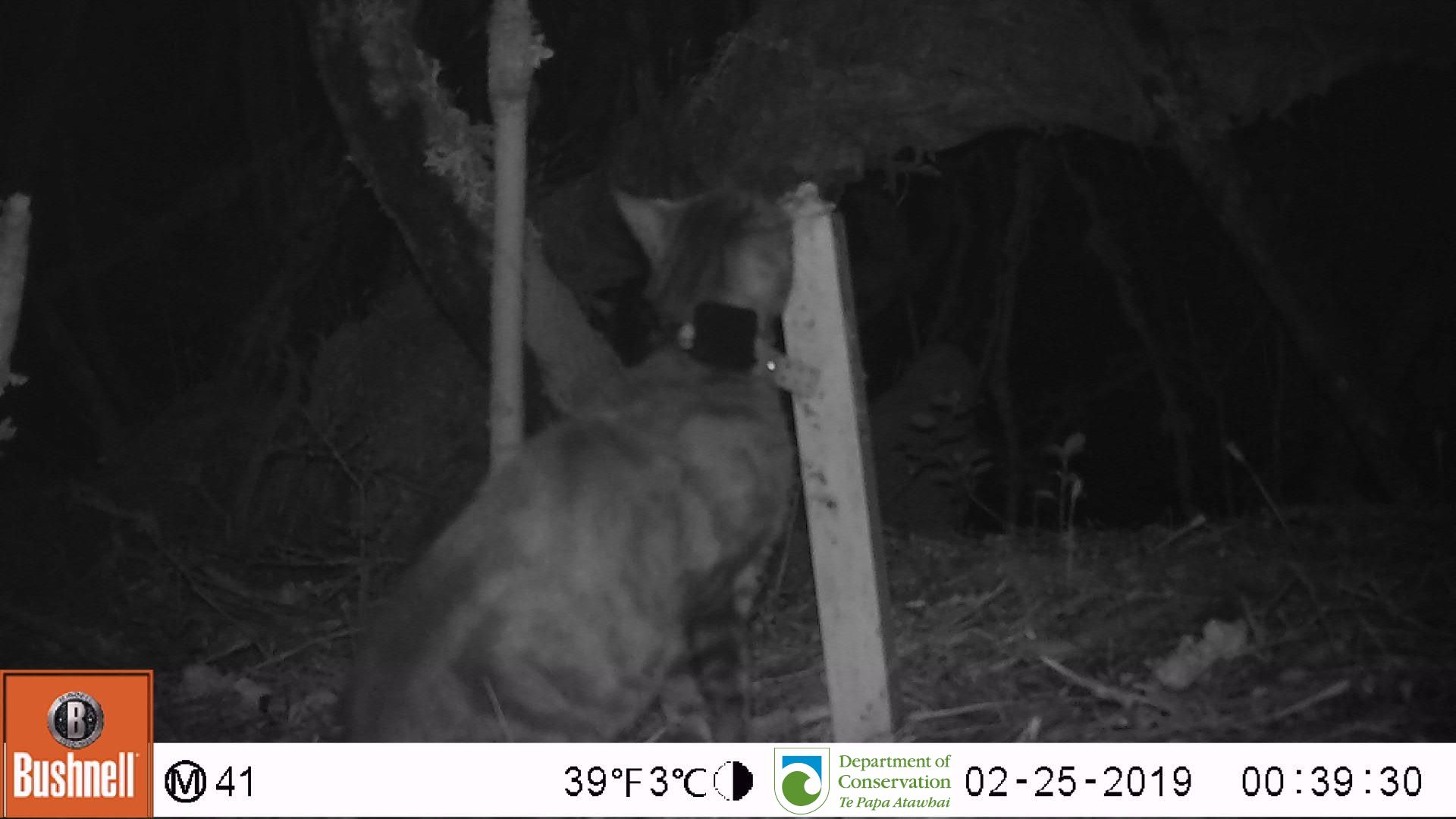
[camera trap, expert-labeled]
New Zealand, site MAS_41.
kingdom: Animalia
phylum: Chordata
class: Mammalia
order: Carnivora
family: Felidae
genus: Felis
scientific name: Felis catus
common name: domestic cat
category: cat